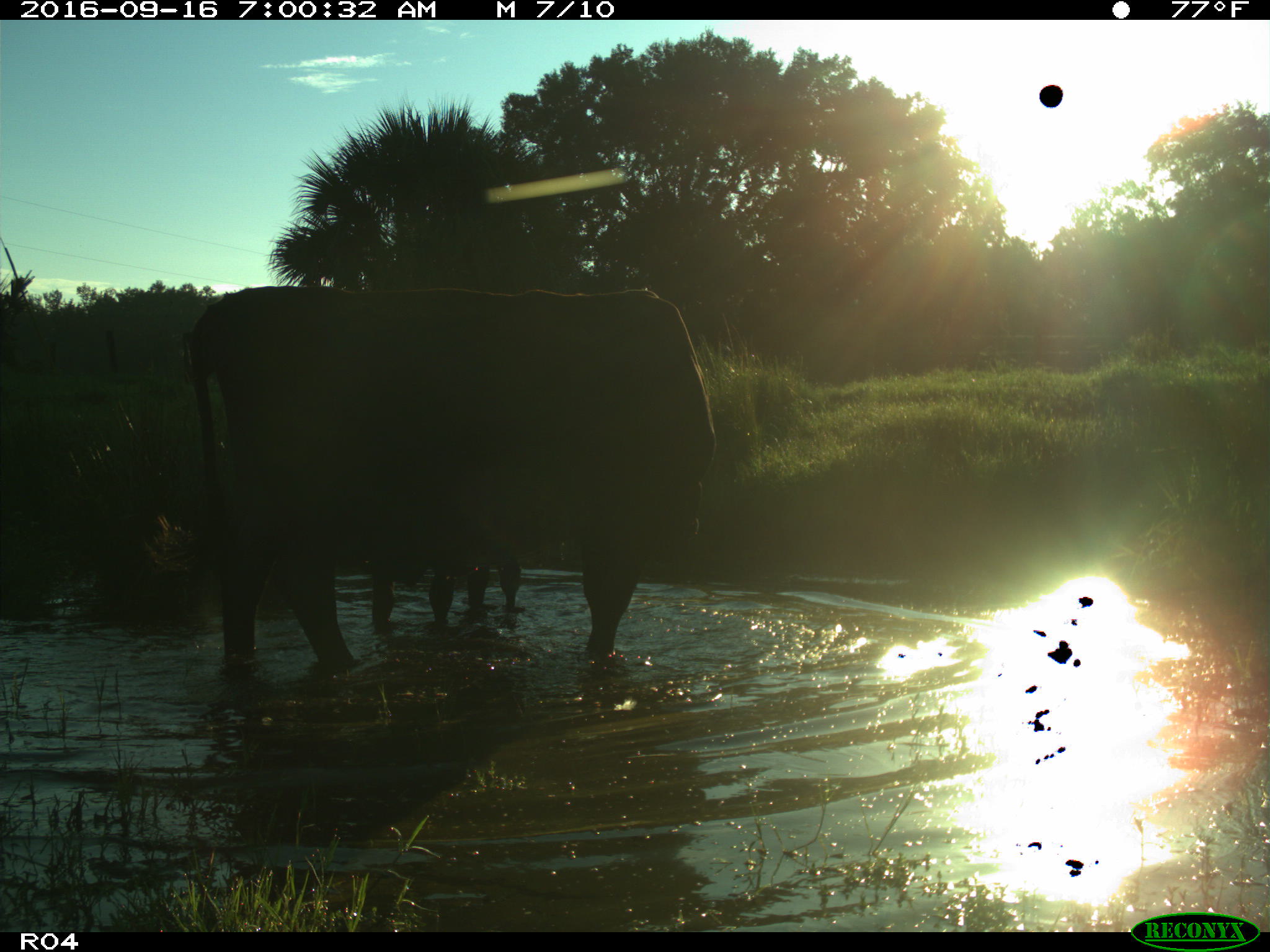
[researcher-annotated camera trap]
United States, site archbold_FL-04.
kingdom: Animalia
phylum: Chordata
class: Mammalia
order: Artiodactyla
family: Bovidae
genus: Bos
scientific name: Bos taurus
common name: domestic cow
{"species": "Bos taurus (domestic cow)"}